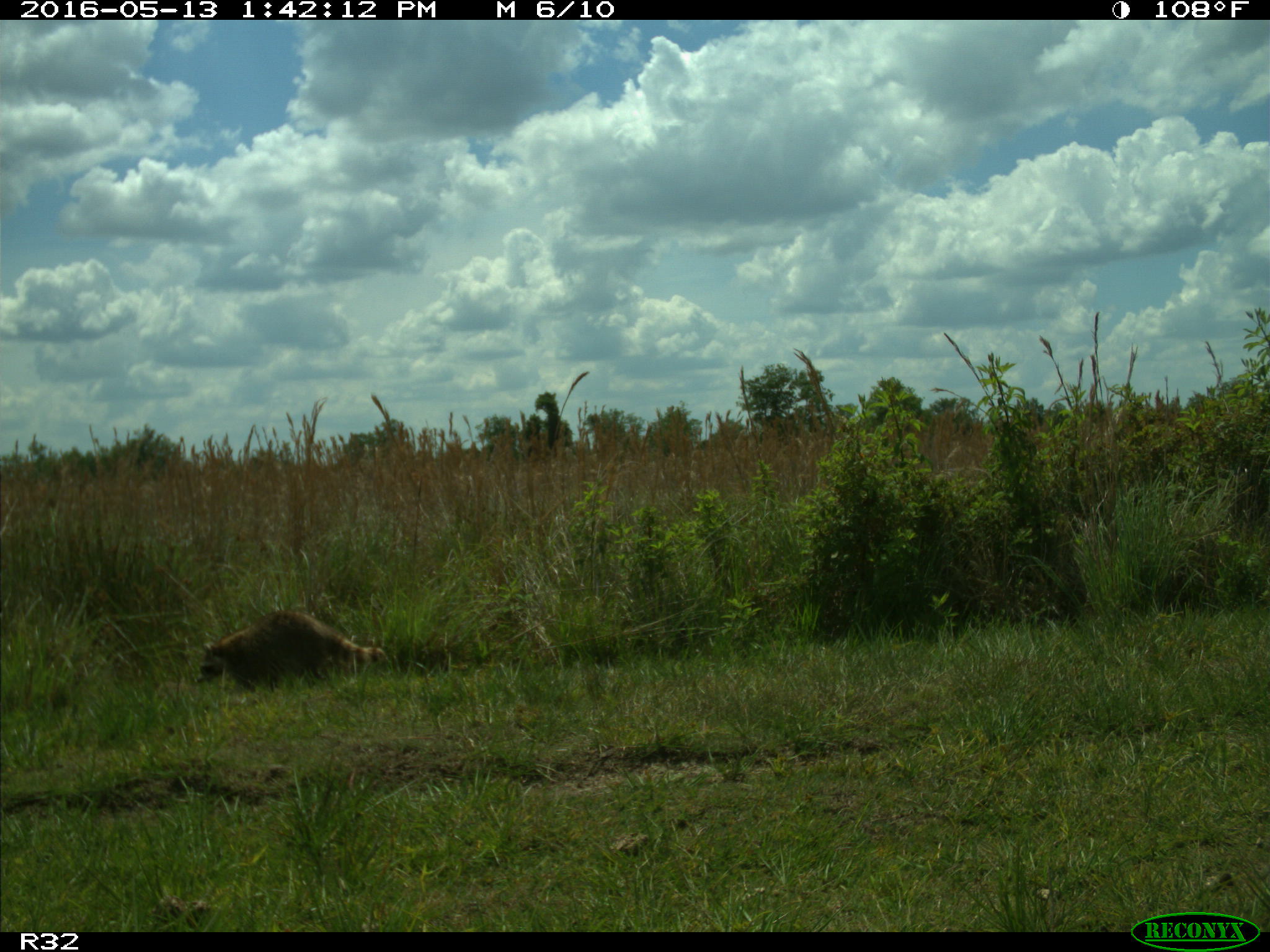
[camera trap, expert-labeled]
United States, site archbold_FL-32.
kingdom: Animalia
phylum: Chordata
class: Mammalia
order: Carnivora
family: Procyonidae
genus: Procyon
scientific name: Procyon lotor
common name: common raccoon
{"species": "Procyon lotor (common raccoon)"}